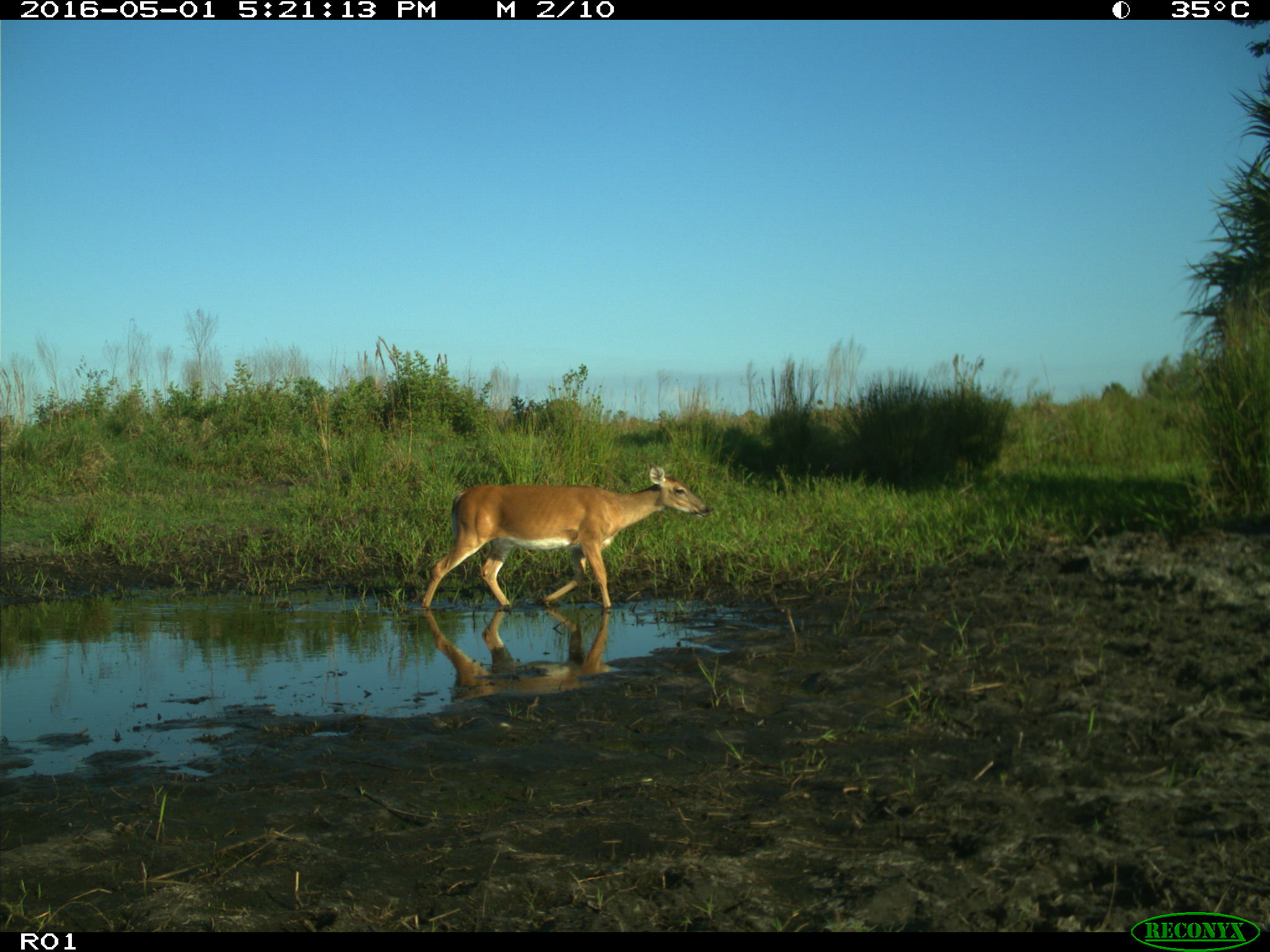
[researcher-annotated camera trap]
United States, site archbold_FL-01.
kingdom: Animalia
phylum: Chordata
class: Mammalia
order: Artiodactyla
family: Cervidae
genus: Odocoileus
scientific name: Odocoileus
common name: deer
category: unidentified deer